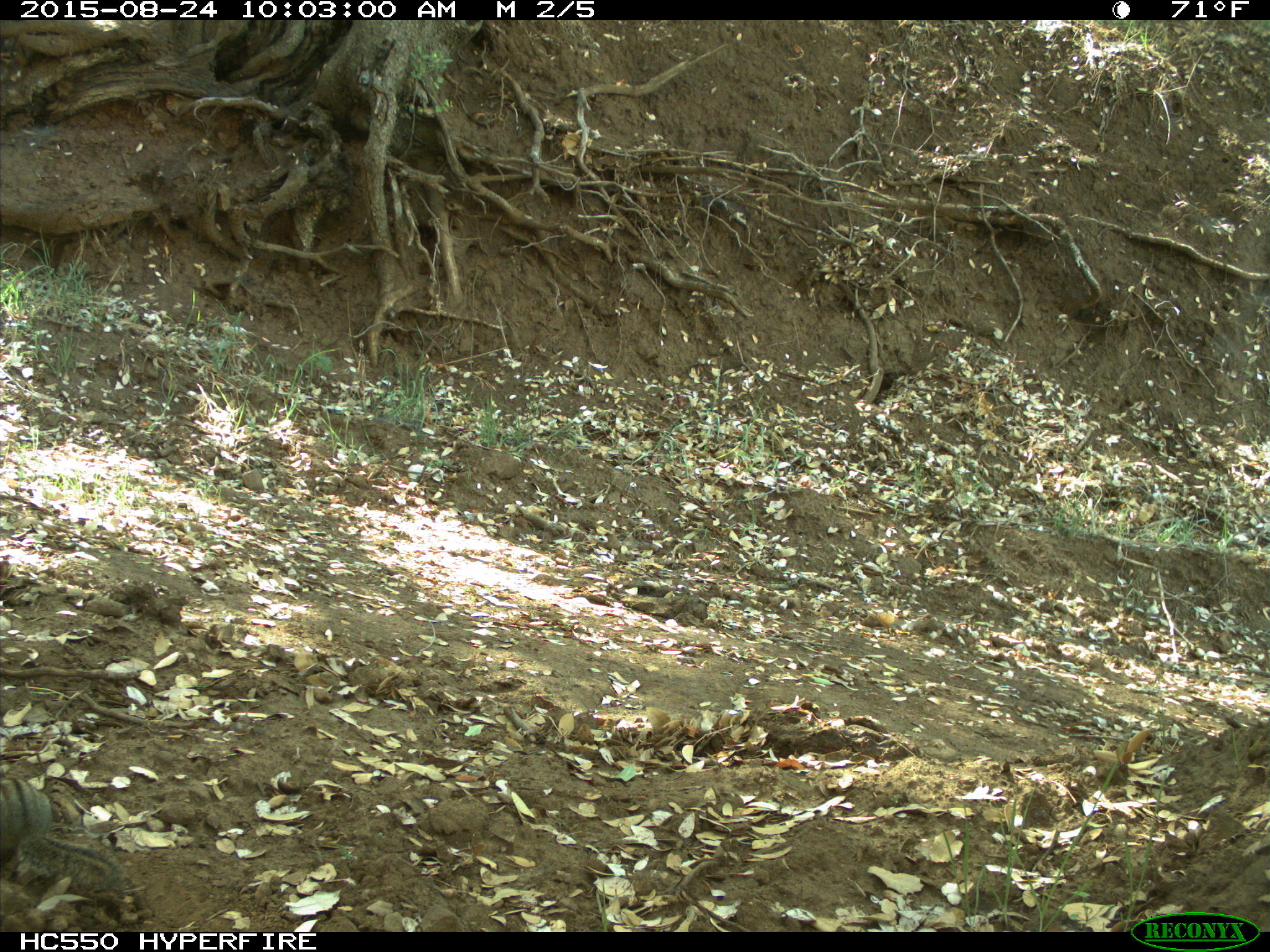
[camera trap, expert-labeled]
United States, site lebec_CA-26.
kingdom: Animalia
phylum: Chordata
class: Mammalia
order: Rodentia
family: Sciuridae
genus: Tamias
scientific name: Tamias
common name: chipmunk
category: unidentified chipmunk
Unidentified chipmunk (chipmunk) (Tamias).